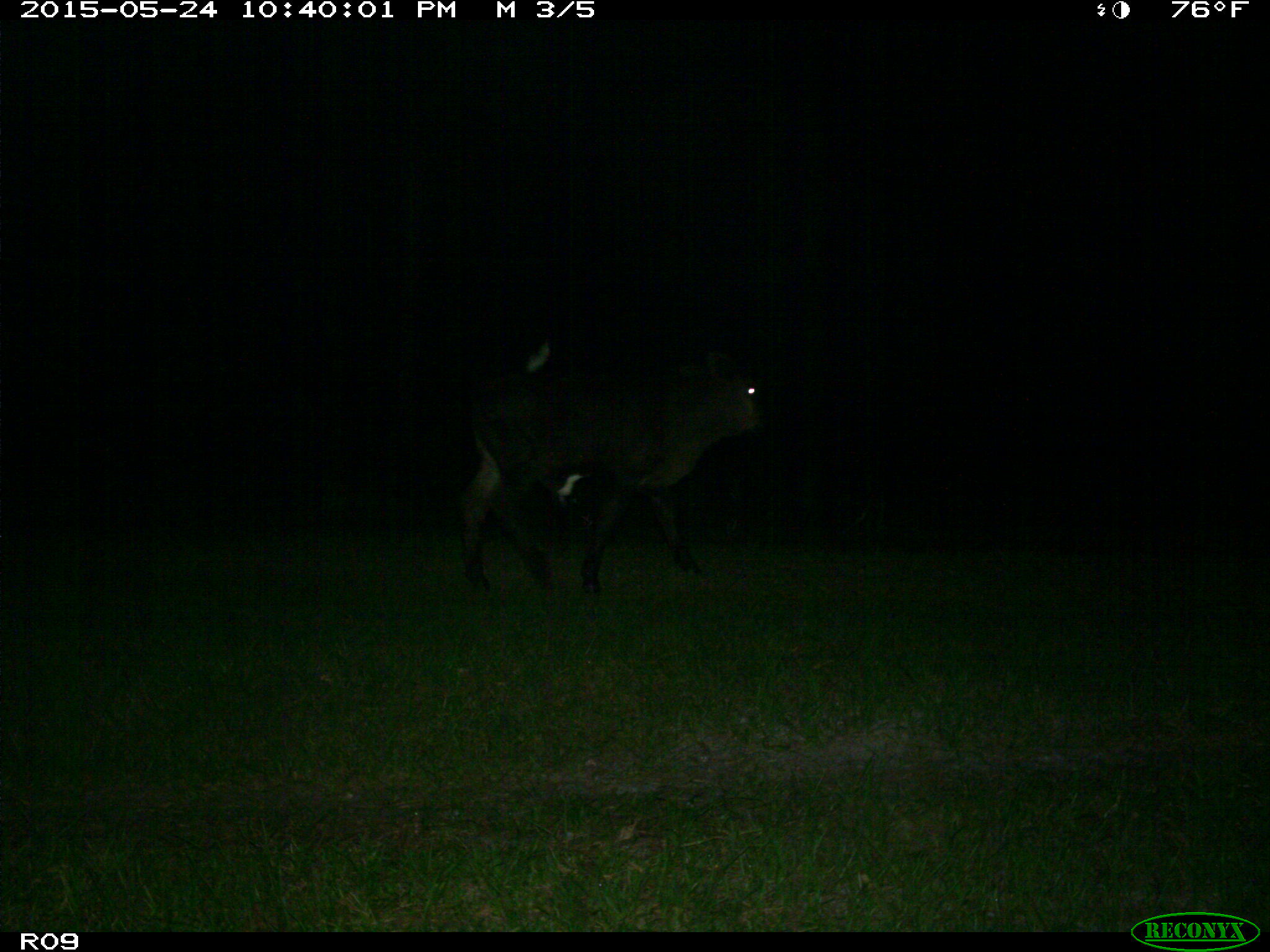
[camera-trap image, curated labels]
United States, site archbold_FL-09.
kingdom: Animalia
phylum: Chordata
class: Mammalia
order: Artiodactyla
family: Bovidae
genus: Bos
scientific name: Bos taurus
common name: domestic cow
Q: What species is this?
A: Bos taurus (domestic cow).